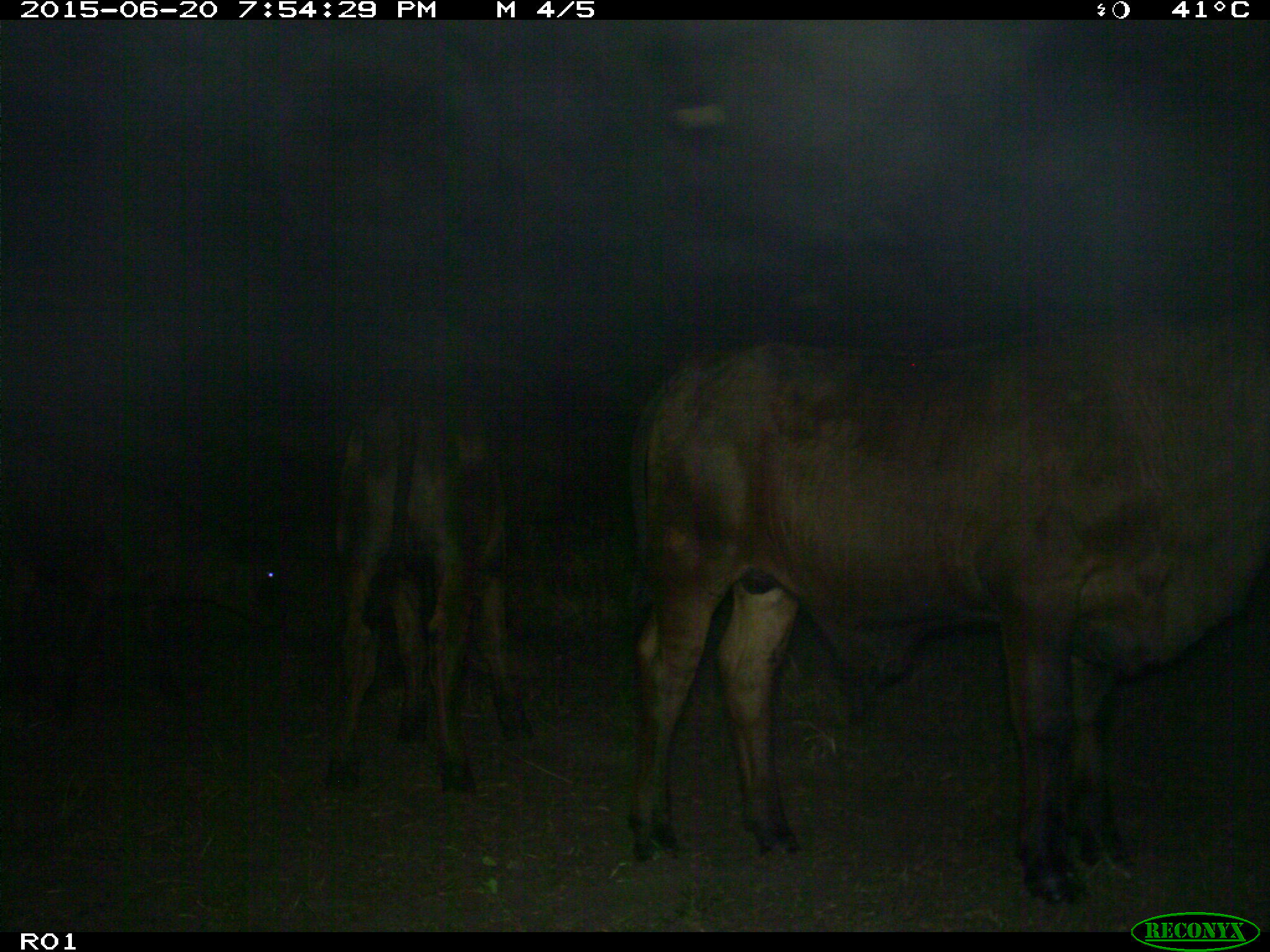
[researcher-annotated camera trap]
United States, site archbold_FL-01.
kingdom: Animalia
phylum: Chordata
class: Mammalia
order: Artiodactyla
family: Bovidae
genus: Bos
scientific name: Bos taurus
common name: domestic cow